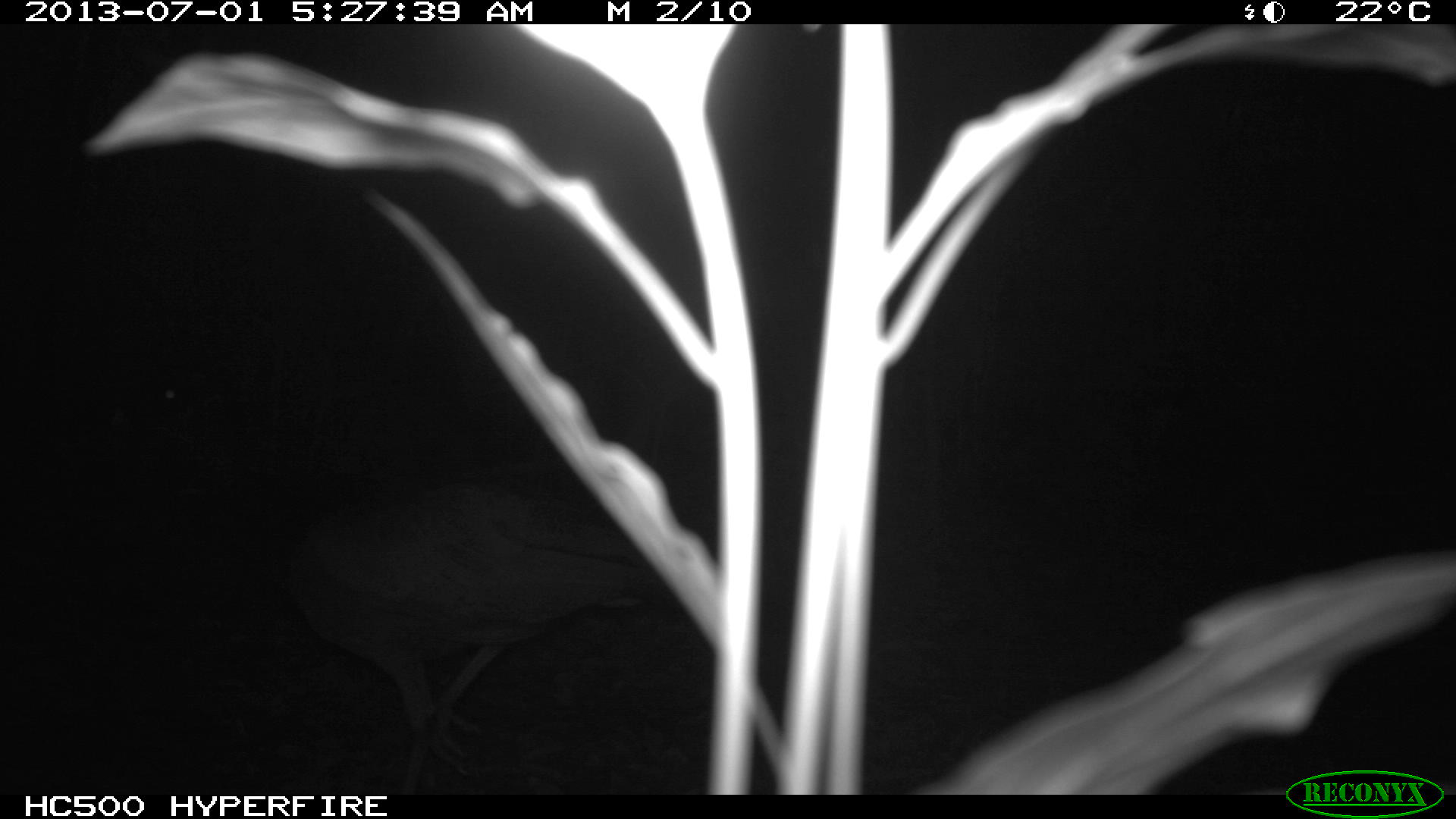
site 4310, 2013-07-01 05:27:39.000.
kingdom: Animalia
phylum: Chordata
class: Aves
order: Galliformes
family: Cracidae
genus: Crax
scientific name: Crax rubra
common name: great curassow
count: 1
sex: female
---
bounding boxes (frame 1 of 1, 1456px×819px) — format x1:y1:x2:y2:
crax rubra: 104:355:650:795